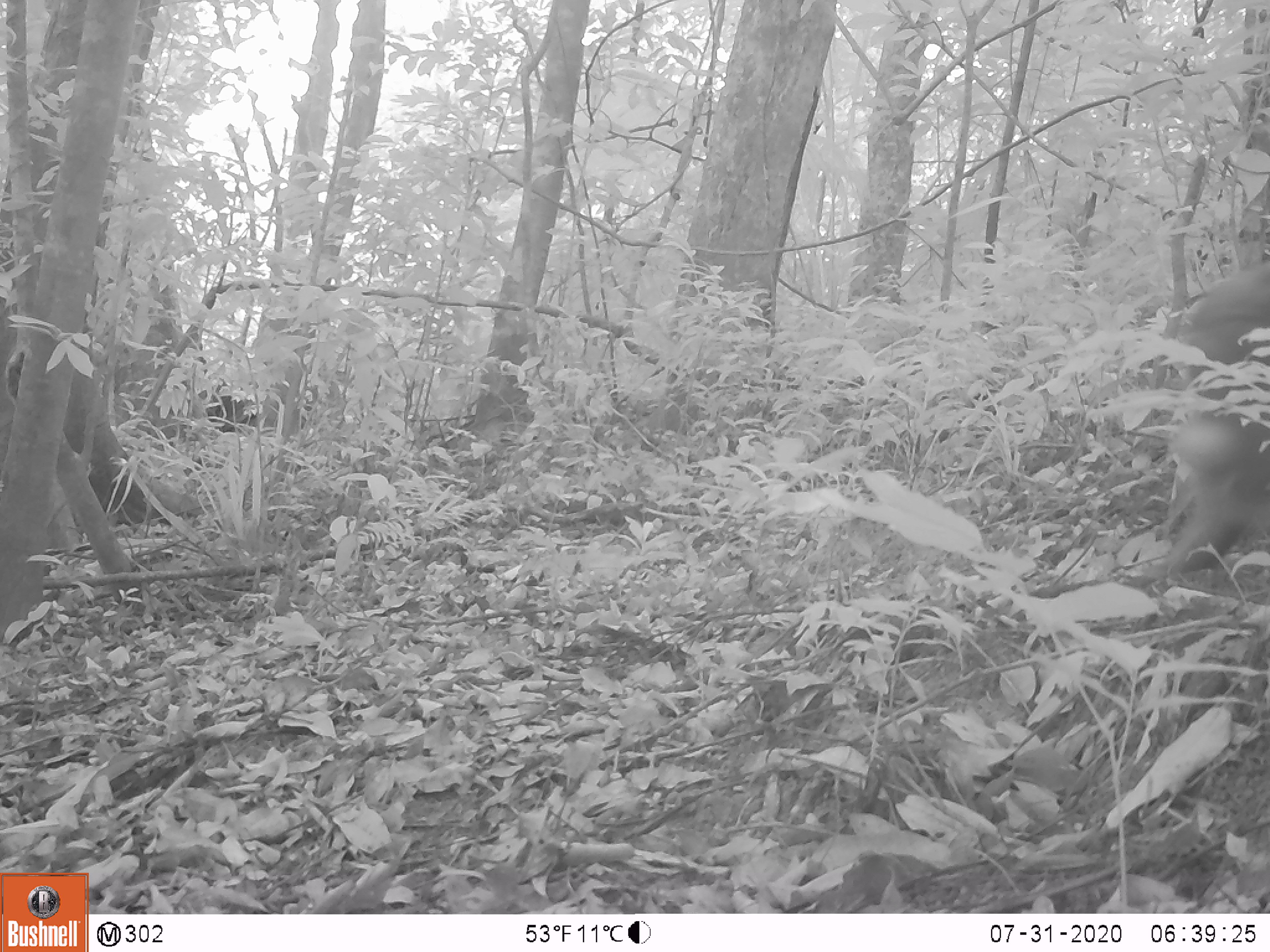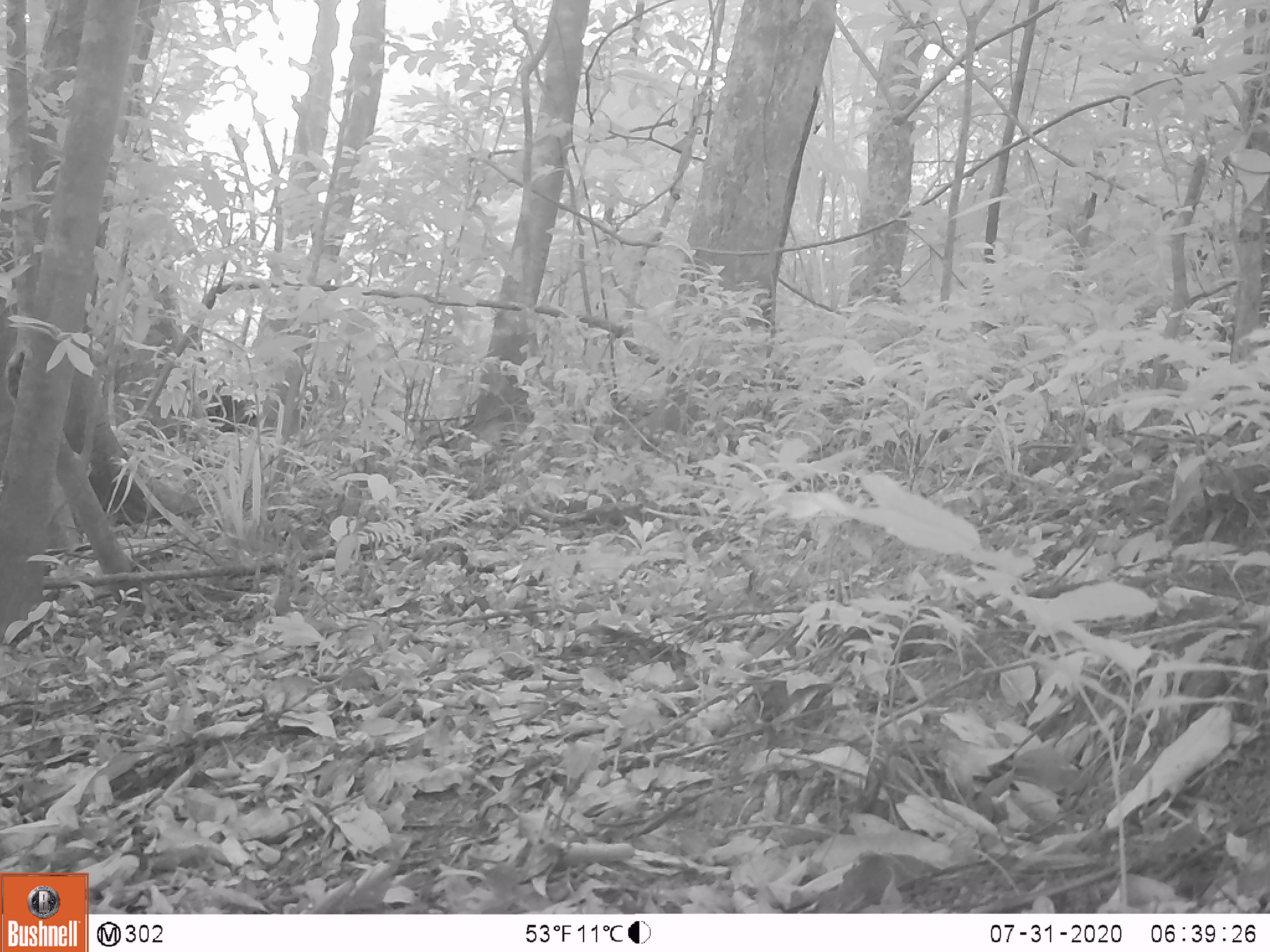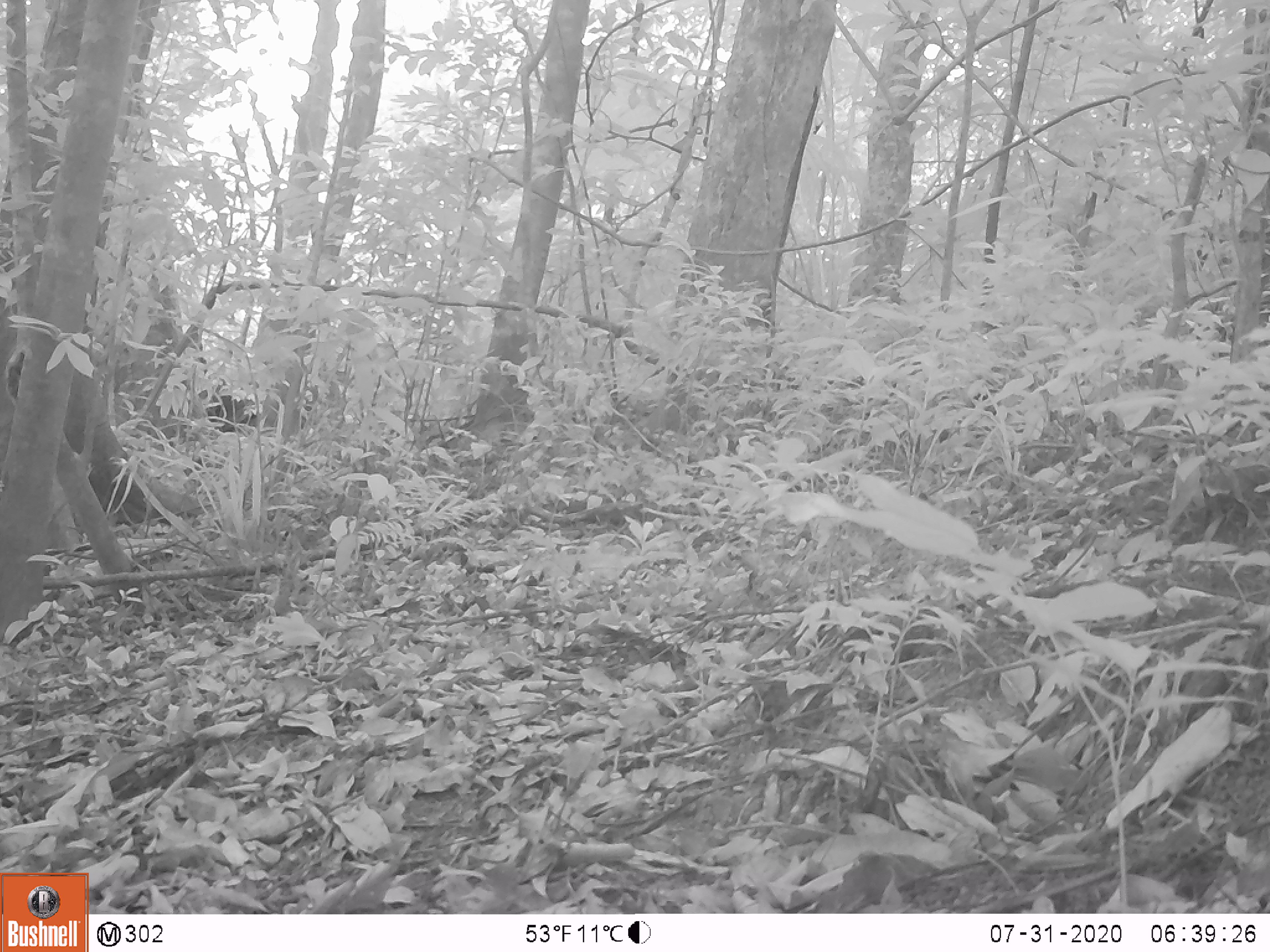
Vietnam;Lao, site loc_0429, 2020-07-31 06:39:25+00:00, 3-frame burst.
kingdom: Animalia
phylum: Chordata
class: Mammalia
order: Primates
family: Cercopithecidae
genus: Macaca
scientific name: Macaca arctoides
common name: stump-tailed macaque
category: stump tailed macaque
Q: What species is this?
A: Stump tailed macaque (stump-tailed macaque) (Macaca arctoides).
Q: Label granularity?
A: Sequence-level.